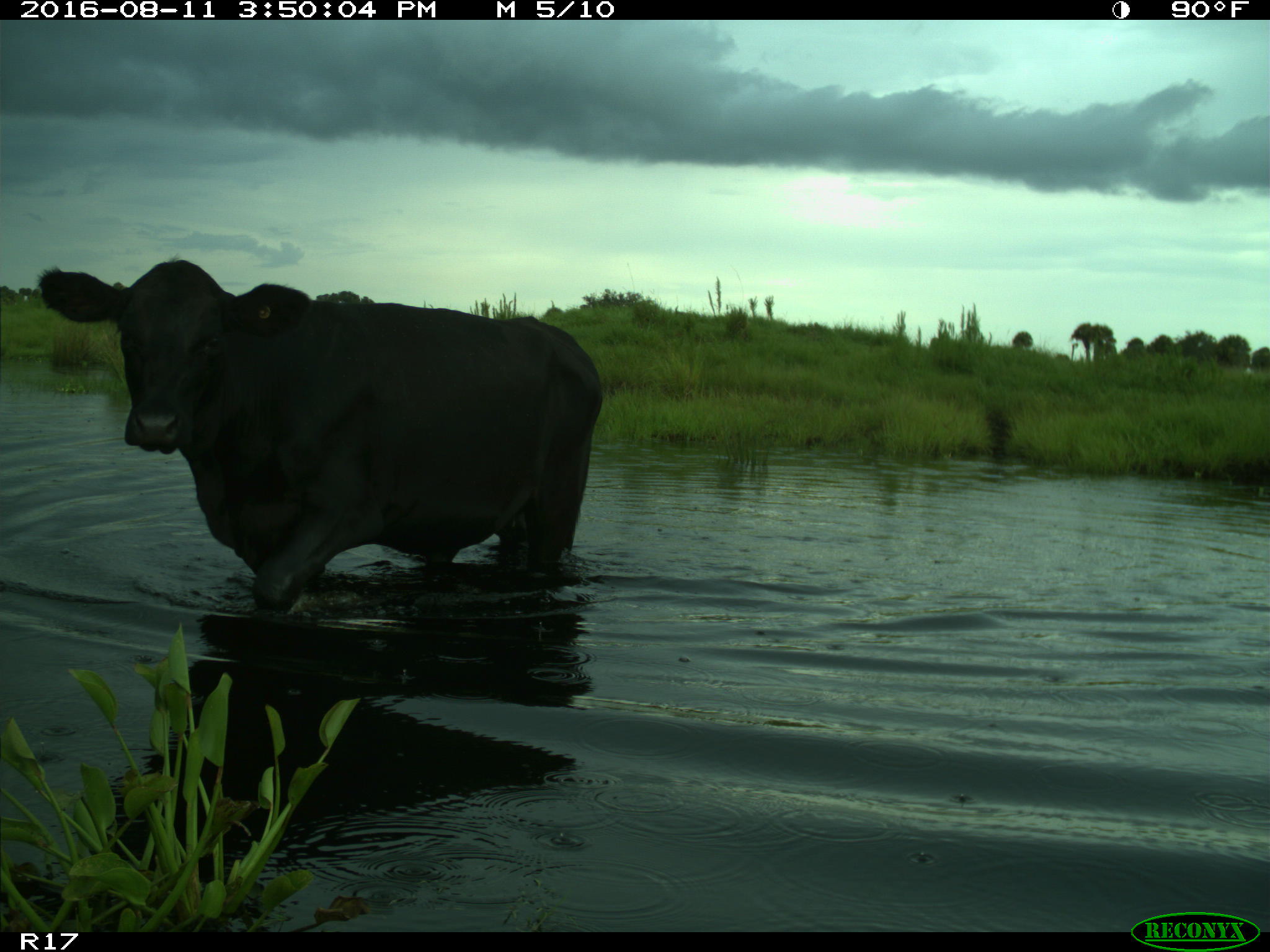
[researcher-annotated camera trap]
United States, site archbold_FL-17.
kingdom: Animalia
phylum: Chordata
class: Mammalia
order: Artiodactyla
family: Bovidae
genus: Bos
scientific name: Bos taurus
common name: domestic cow